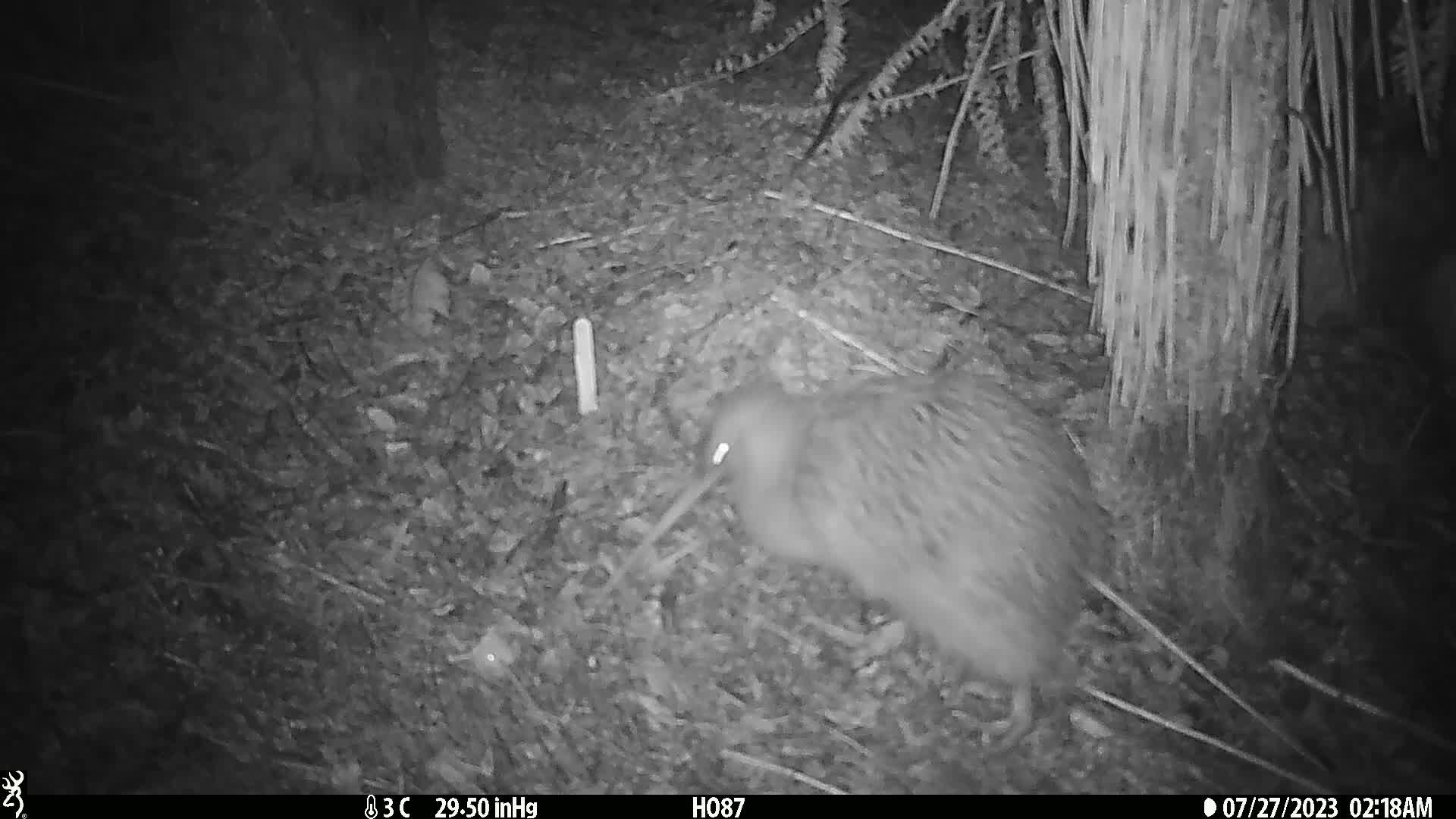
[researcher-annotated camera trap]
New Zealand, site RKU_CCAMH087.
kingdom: Animalia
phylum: Chordata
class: Aves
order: Apterygiformes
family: Apterygidae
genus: Apteryx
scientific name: Apteryx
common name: kiwi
Kiwi (Apteryx).